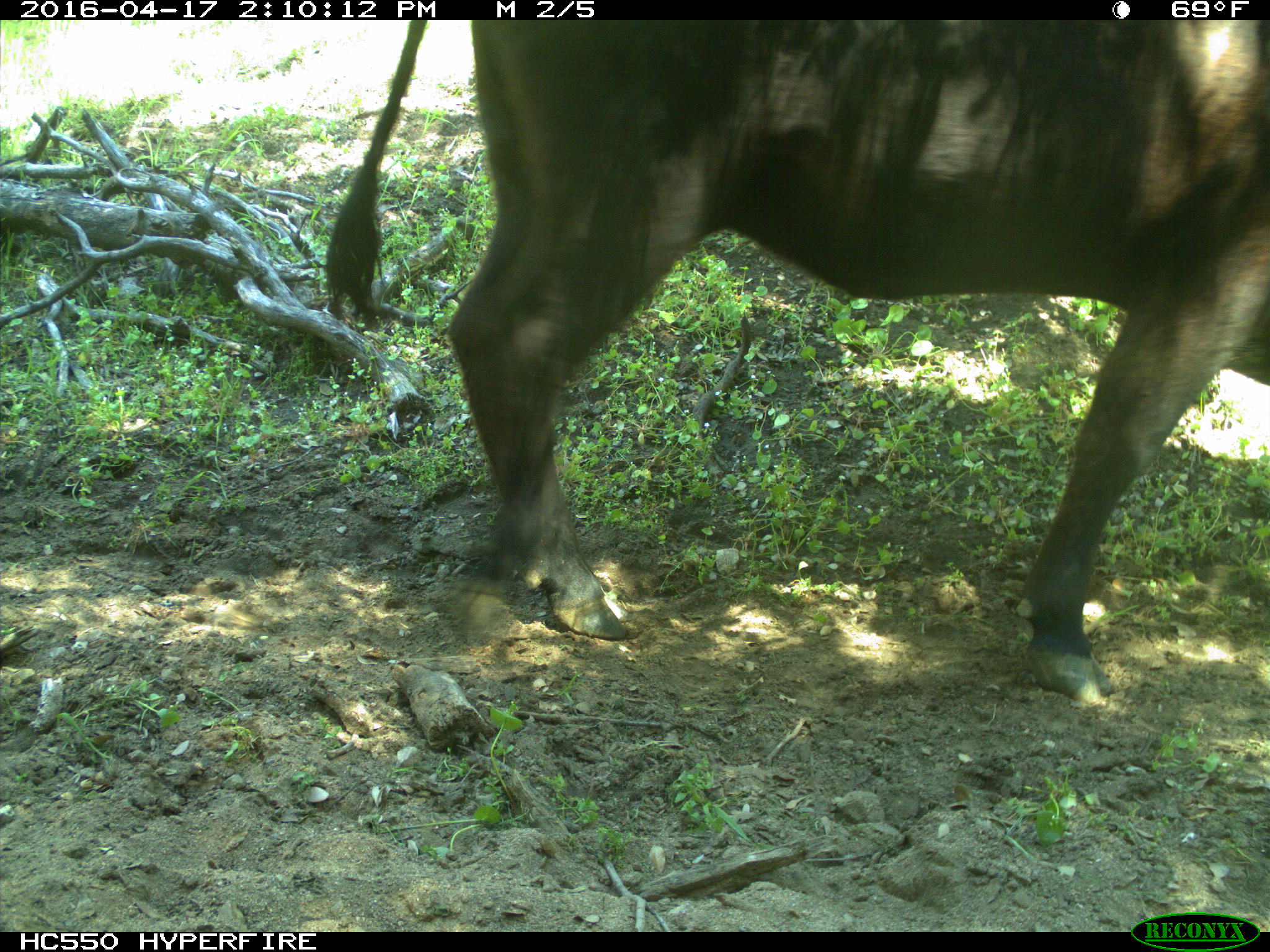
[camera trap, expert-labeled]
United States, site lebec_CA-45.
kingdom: Animalia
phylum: Chordata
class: Mammalia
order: Artiodactyla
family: Bovidae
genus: Bos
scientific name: Bos taurus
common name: domestic cow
Bos taurus (domestic cow).